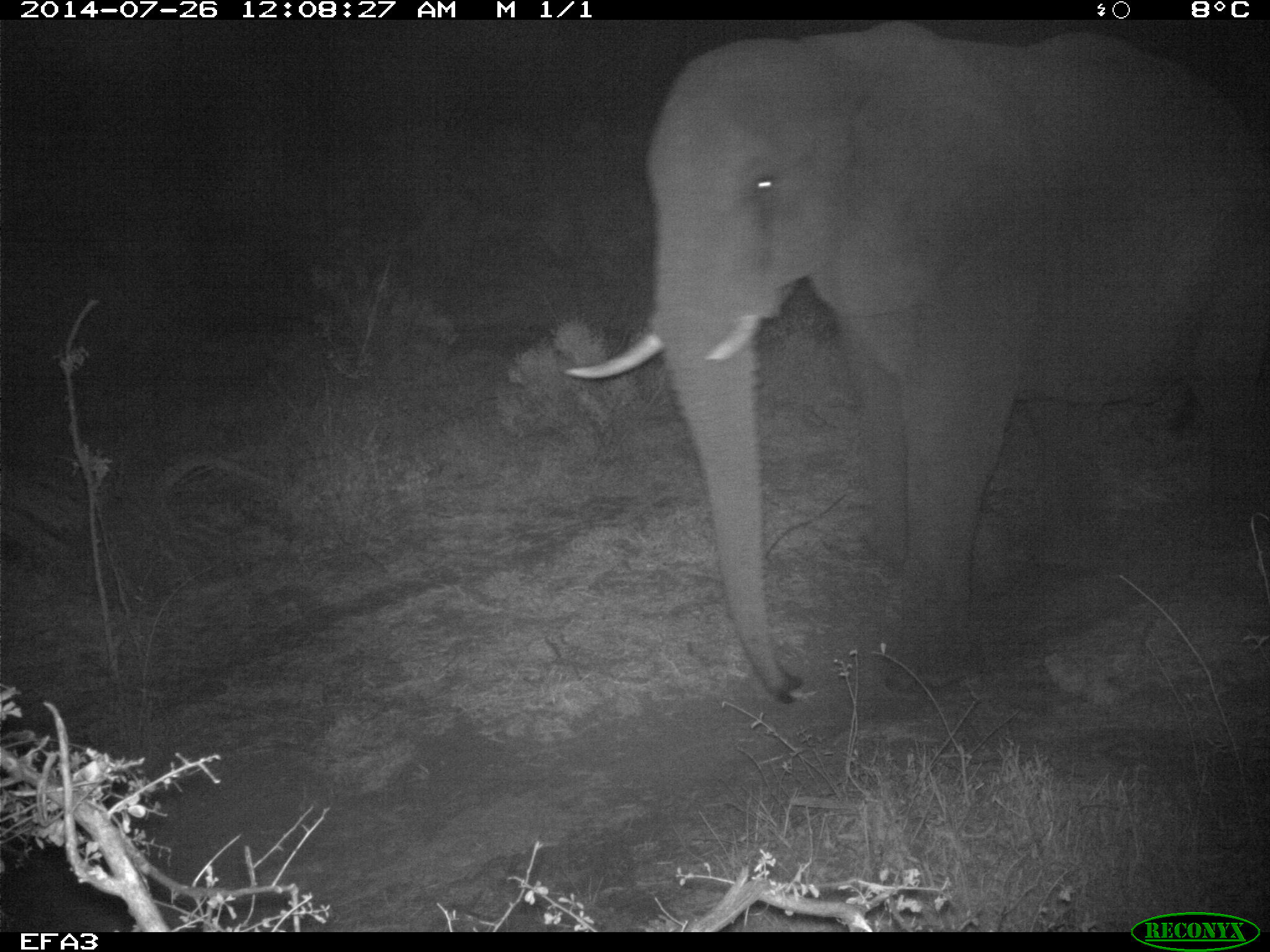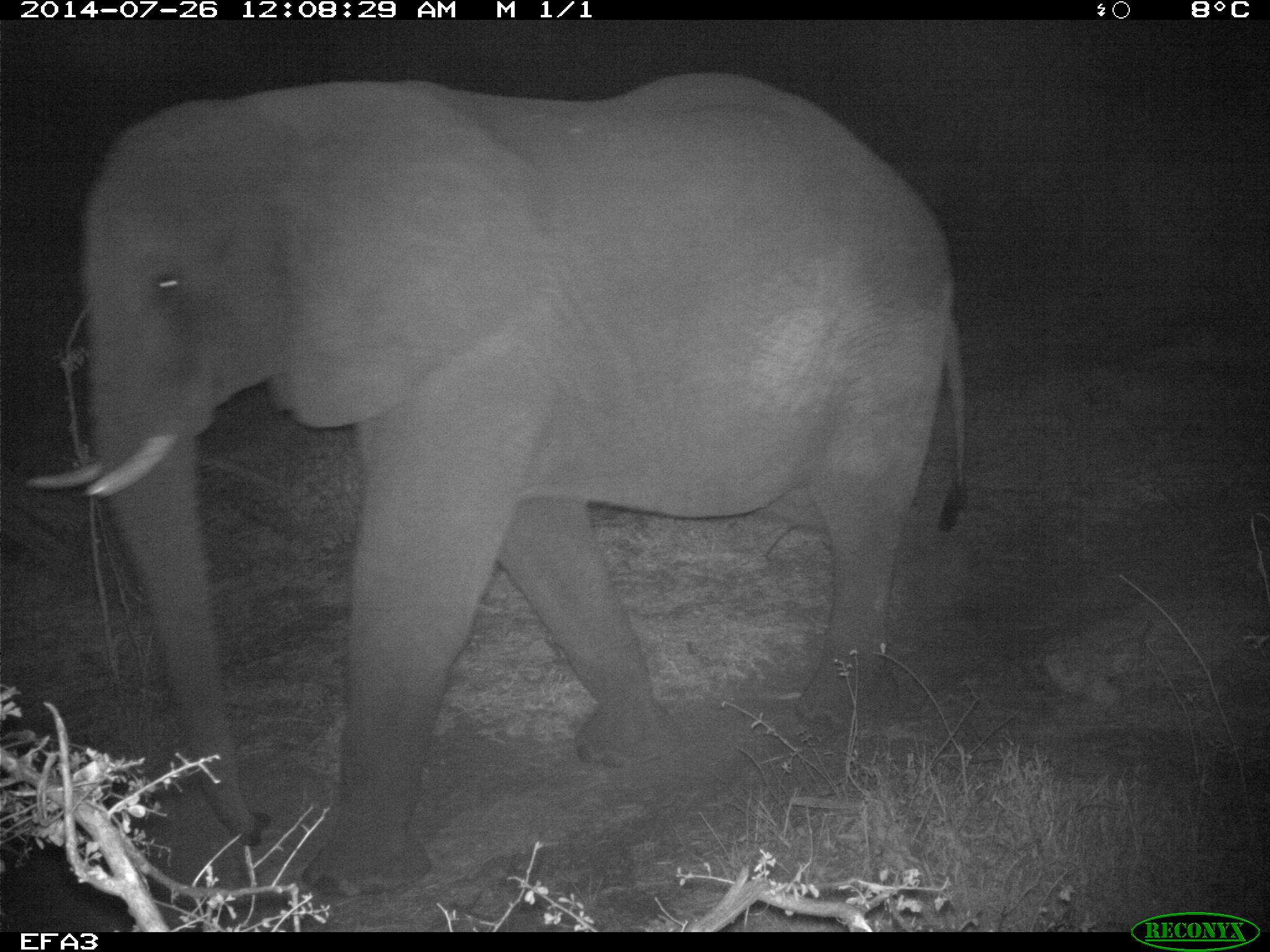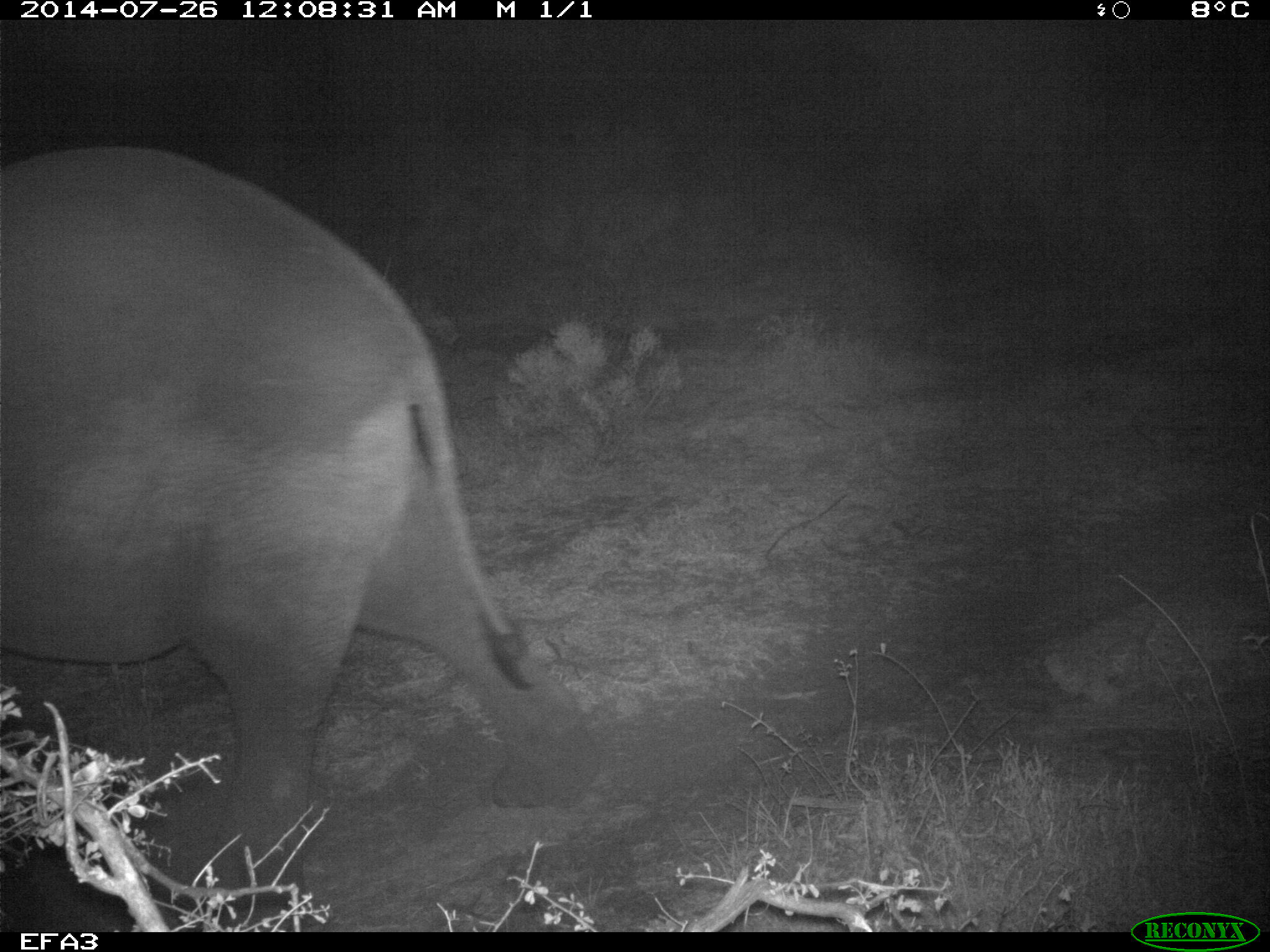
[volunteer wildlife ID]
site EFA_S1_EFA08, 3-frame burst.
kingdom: Animalia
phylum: Chordata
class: Mammalia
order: Proboscidea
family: Elephantidae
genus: Loxodonta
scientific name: Loxodonta africana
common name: african bush elephant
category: elephant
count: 1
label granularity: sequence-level